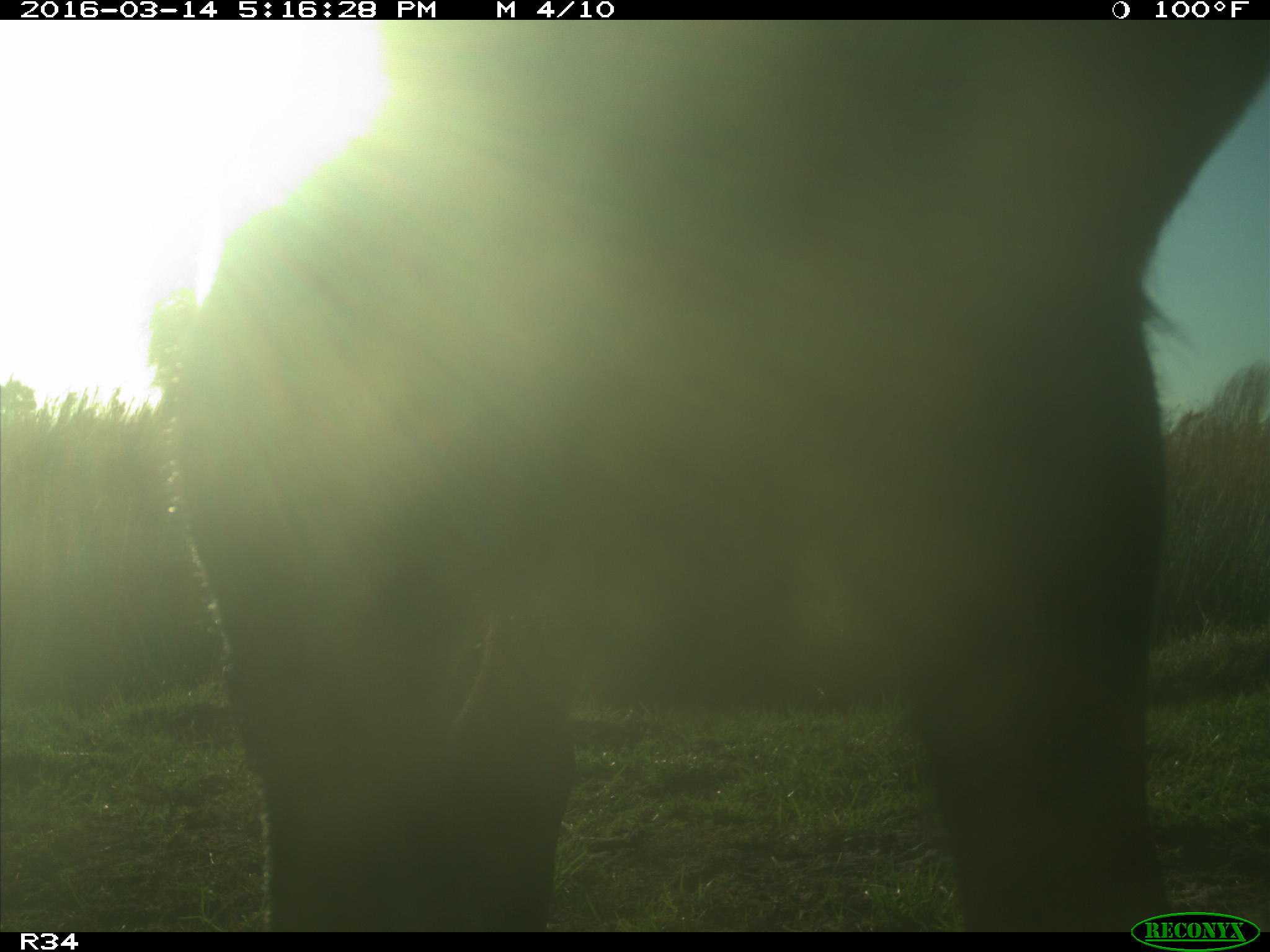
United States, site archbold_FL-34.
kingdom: Animalia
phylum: Chordata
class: Mammalia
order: Artiodactyla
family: Bovidae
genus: Bos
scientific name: Bos taurus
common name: domestic cow